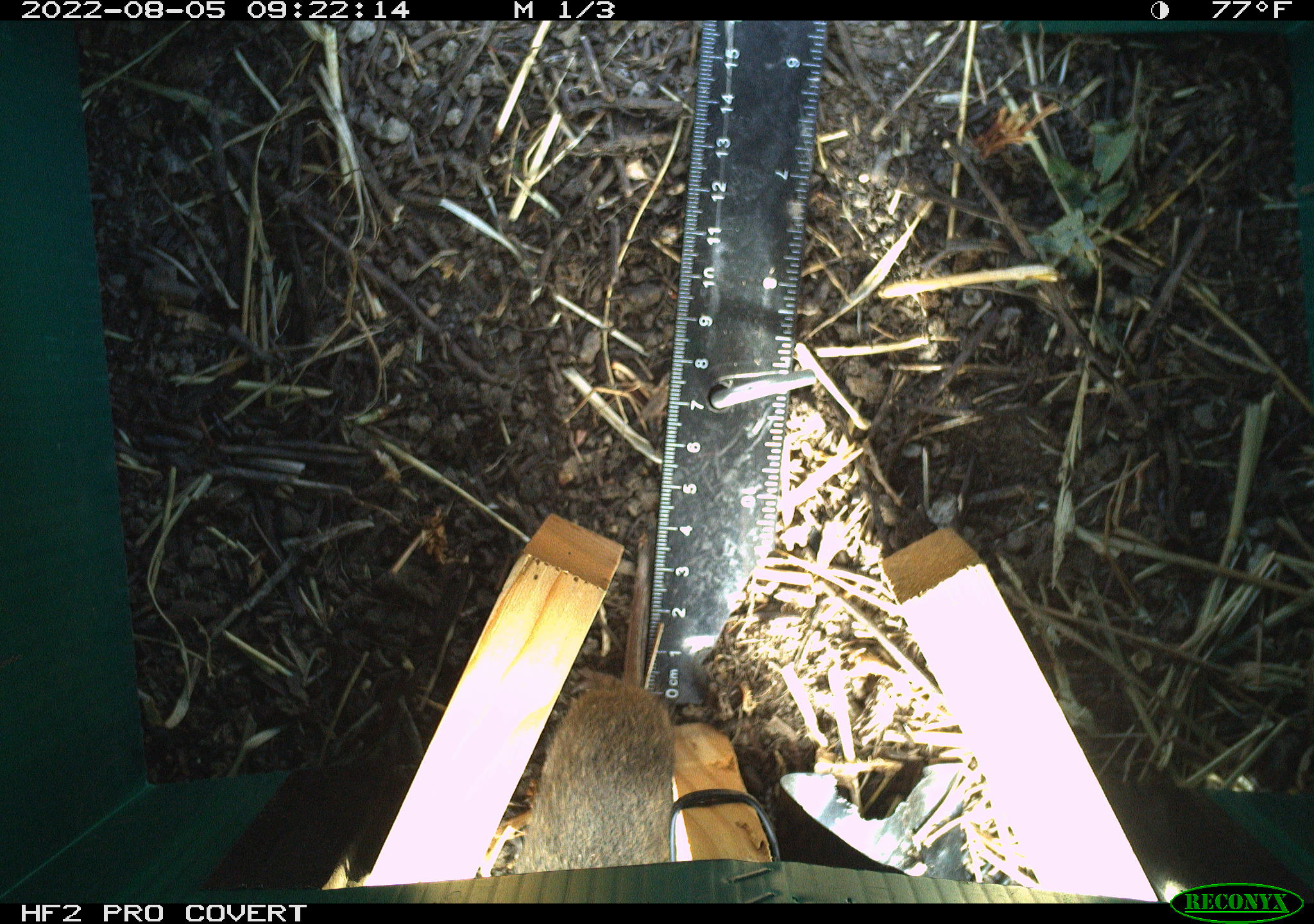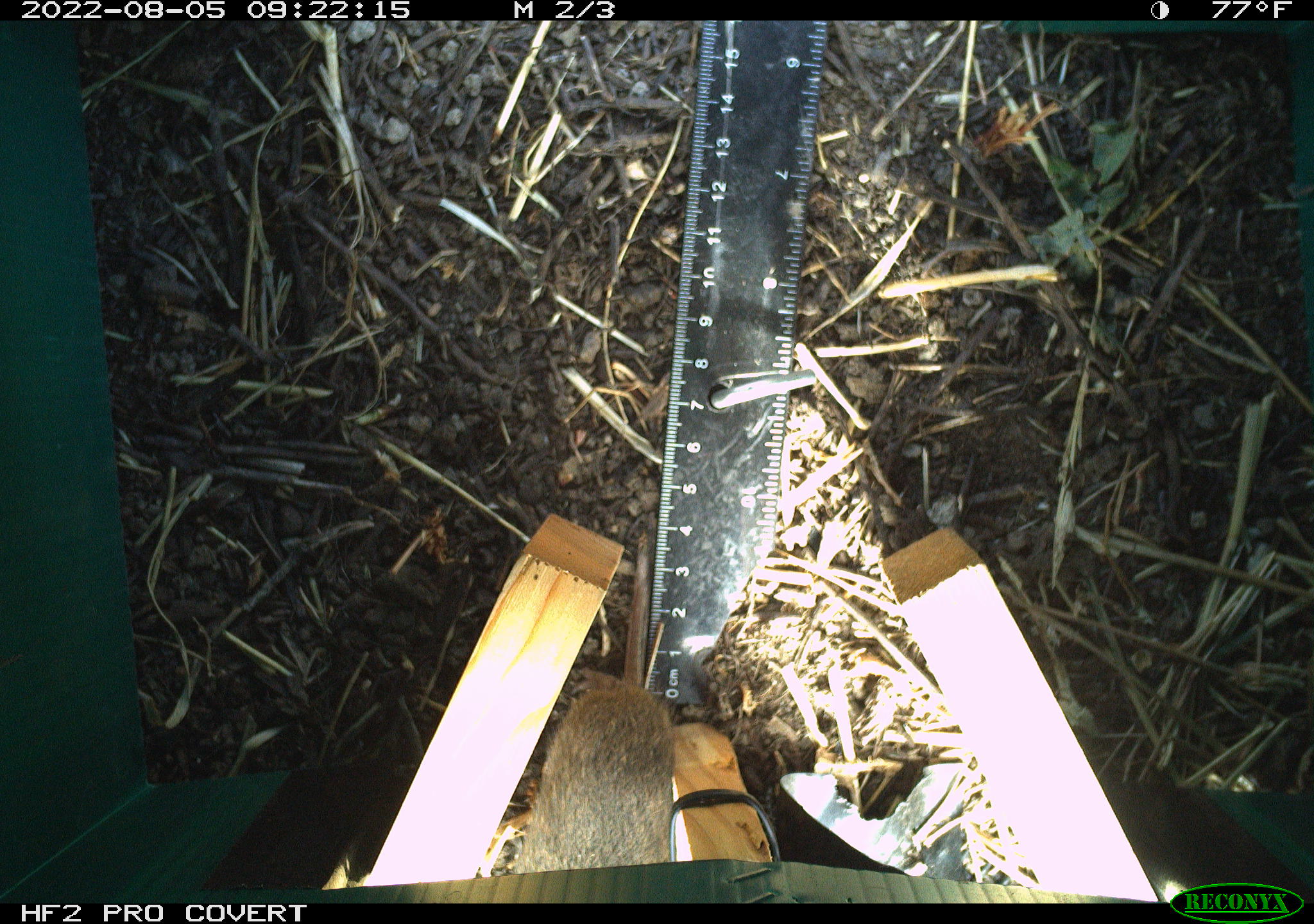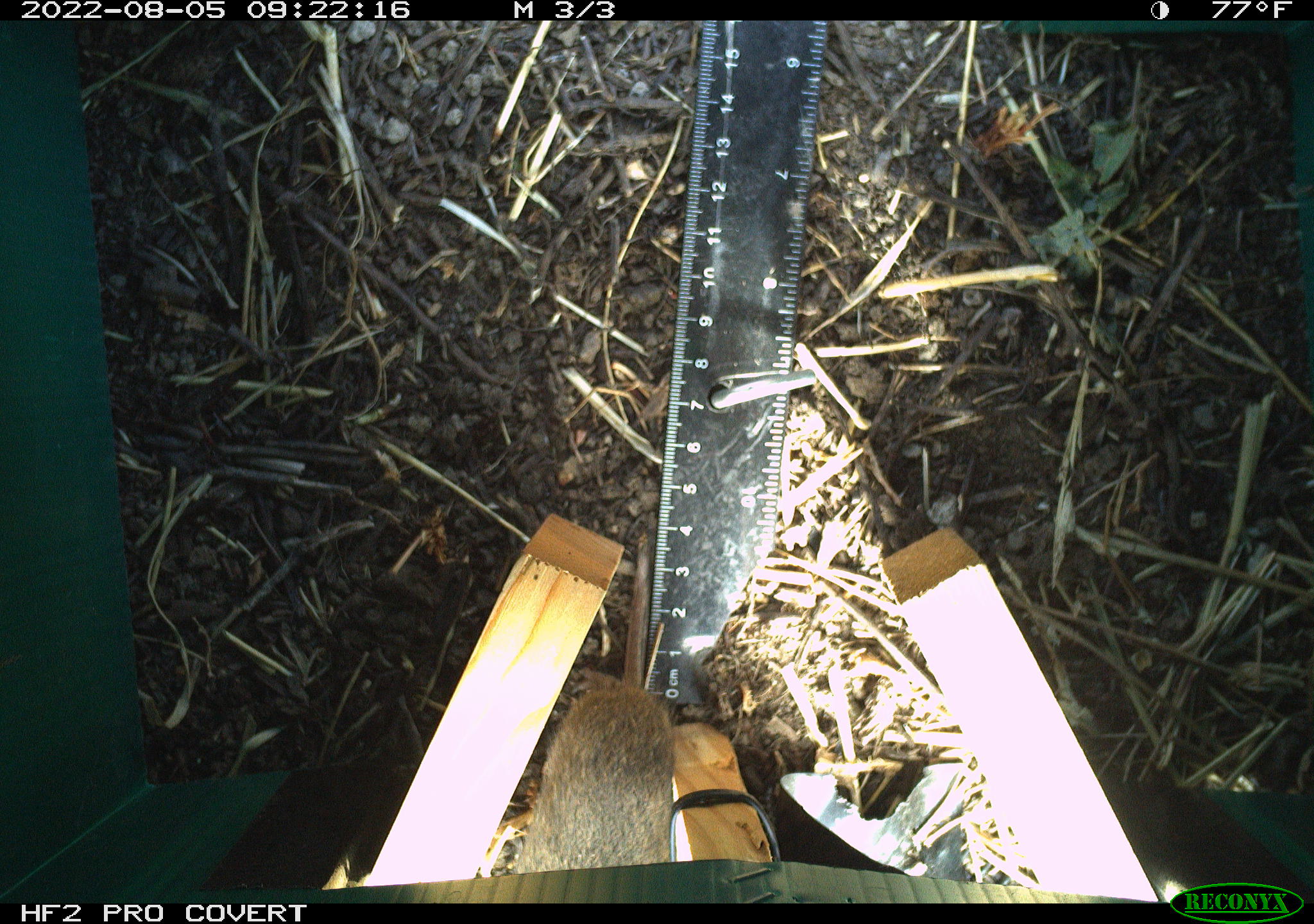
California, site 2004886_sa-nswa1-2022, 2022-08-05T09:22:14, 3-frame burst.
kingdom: Animalia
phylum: Chordata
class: Mammalia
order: Rodentia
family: Cricetidae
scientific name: Cricetidae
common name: hamsters, voles, lemmings, and allies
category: cricetidae family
Cricetidae family (hamsters, voles, lemmings, and allies) (Cricetidae).